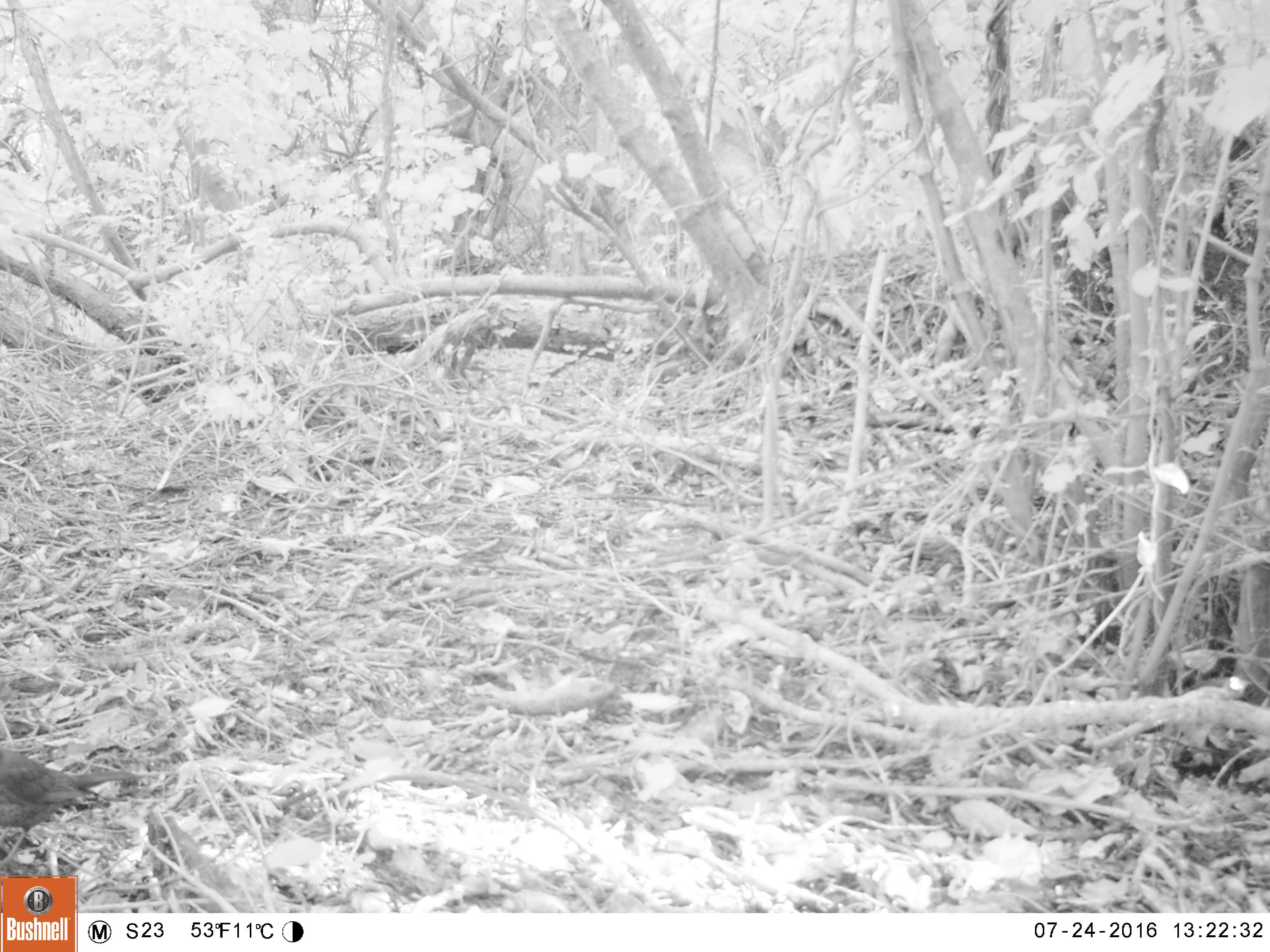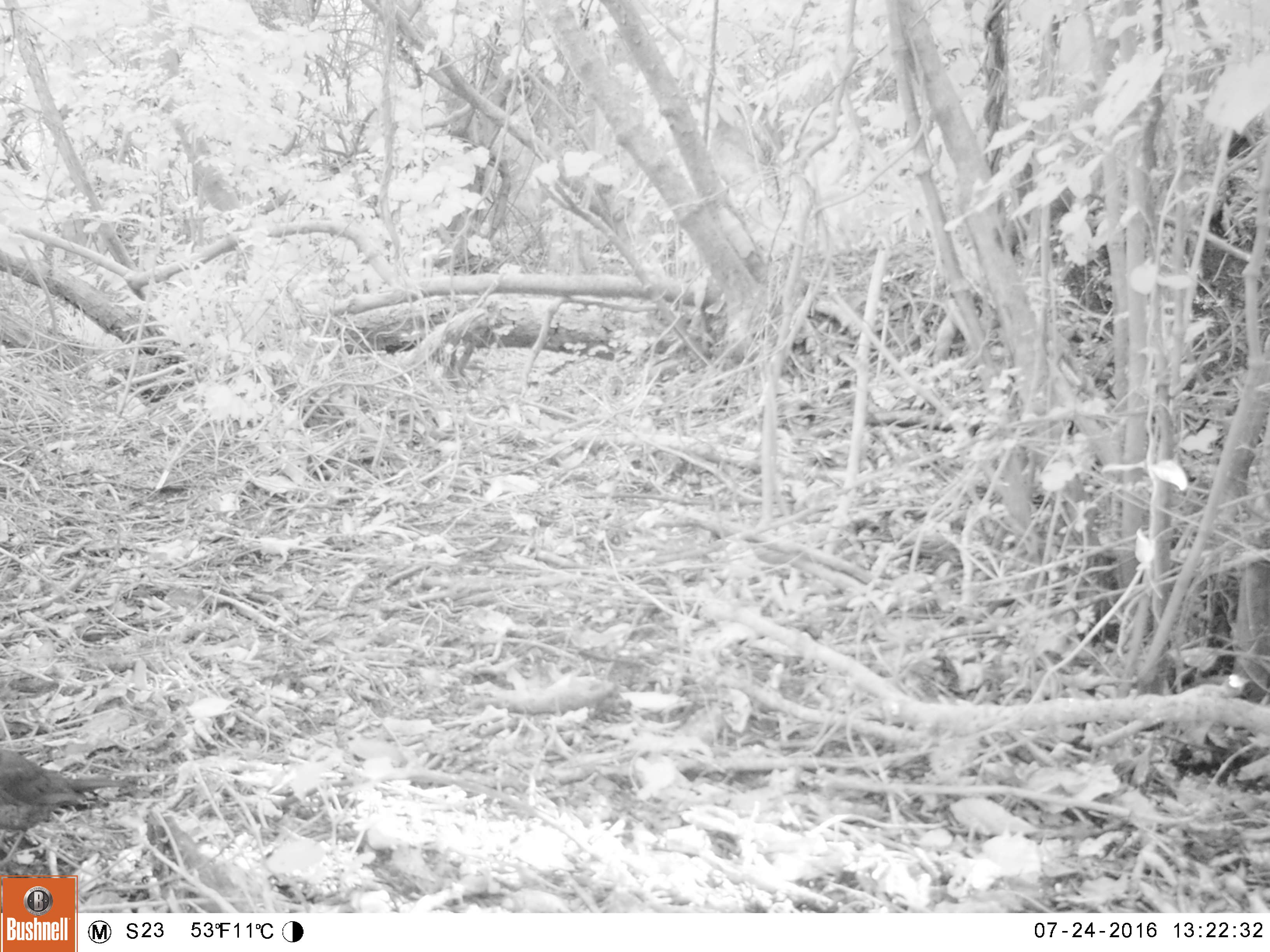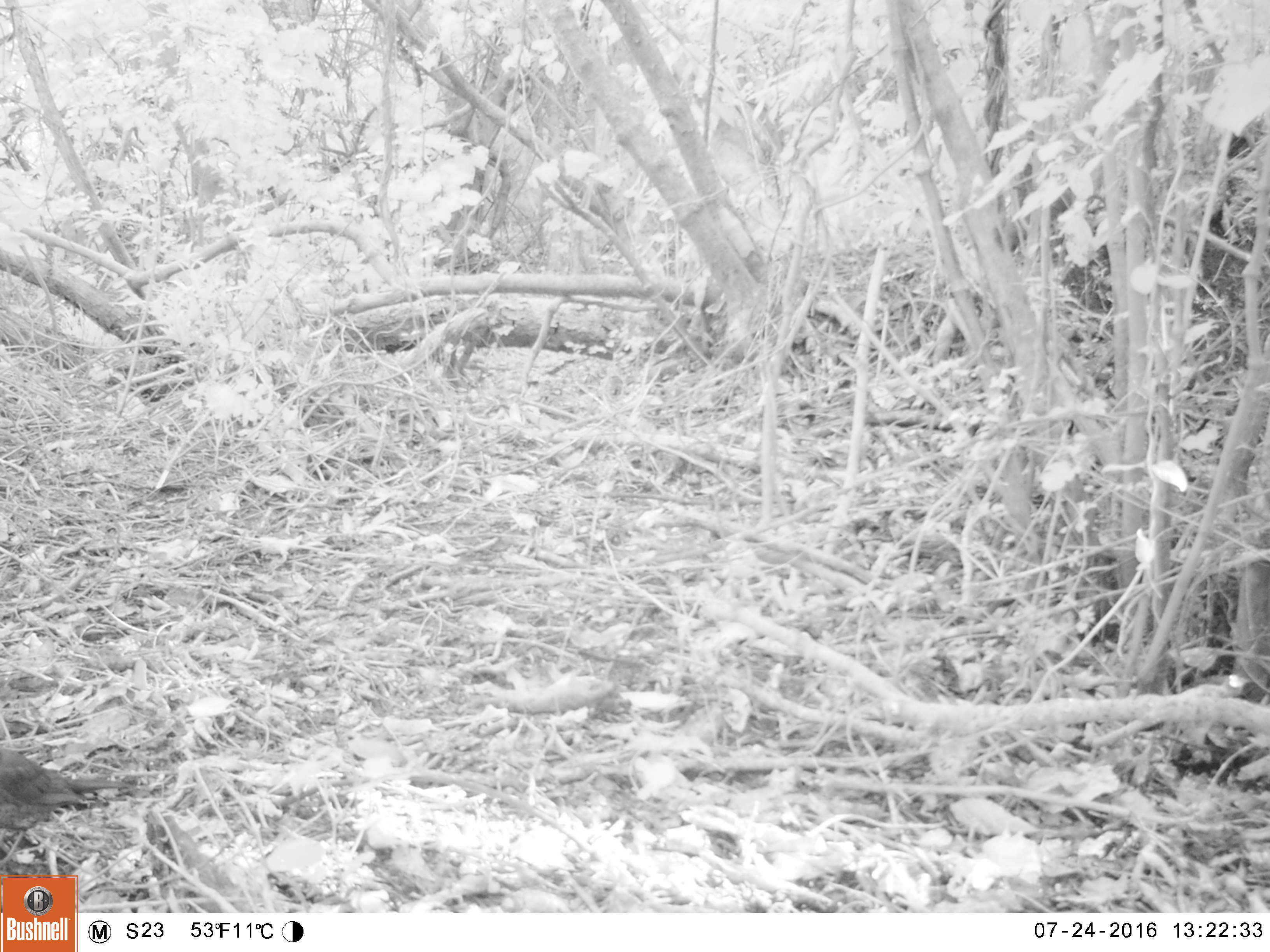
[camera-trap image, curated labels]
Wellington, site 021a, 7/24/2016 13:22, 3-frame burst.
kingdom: Animalia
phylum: Chordata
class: Aves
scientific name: Aves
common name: bird